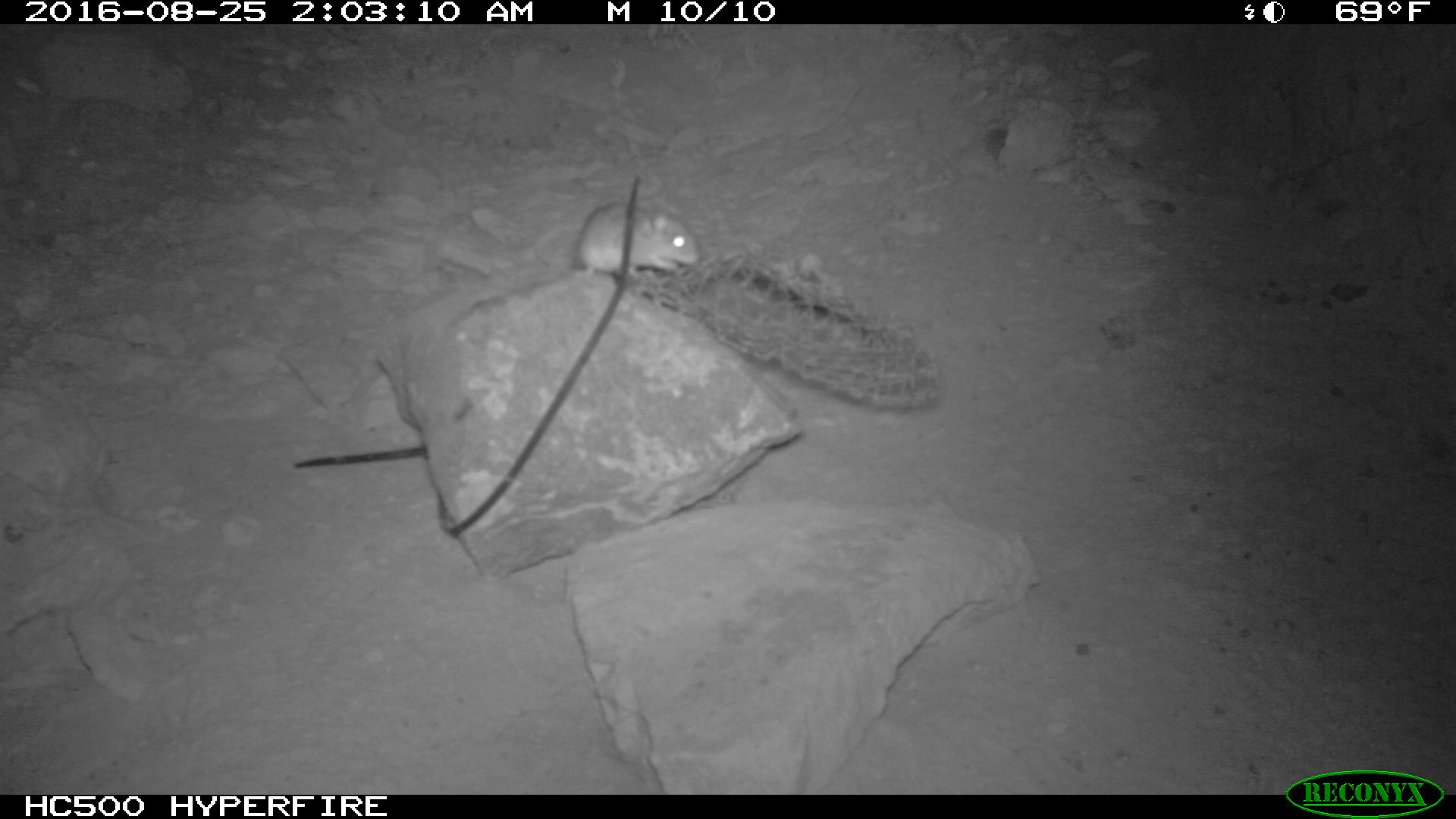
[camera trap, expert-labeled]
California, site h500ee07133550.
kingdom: Animalia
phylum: Chordata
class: Mammalia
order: Rodentia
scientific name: Rodentia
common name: rodent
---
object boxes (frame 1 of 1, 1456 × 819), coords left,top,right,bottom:
rodent: 576,202,701,281